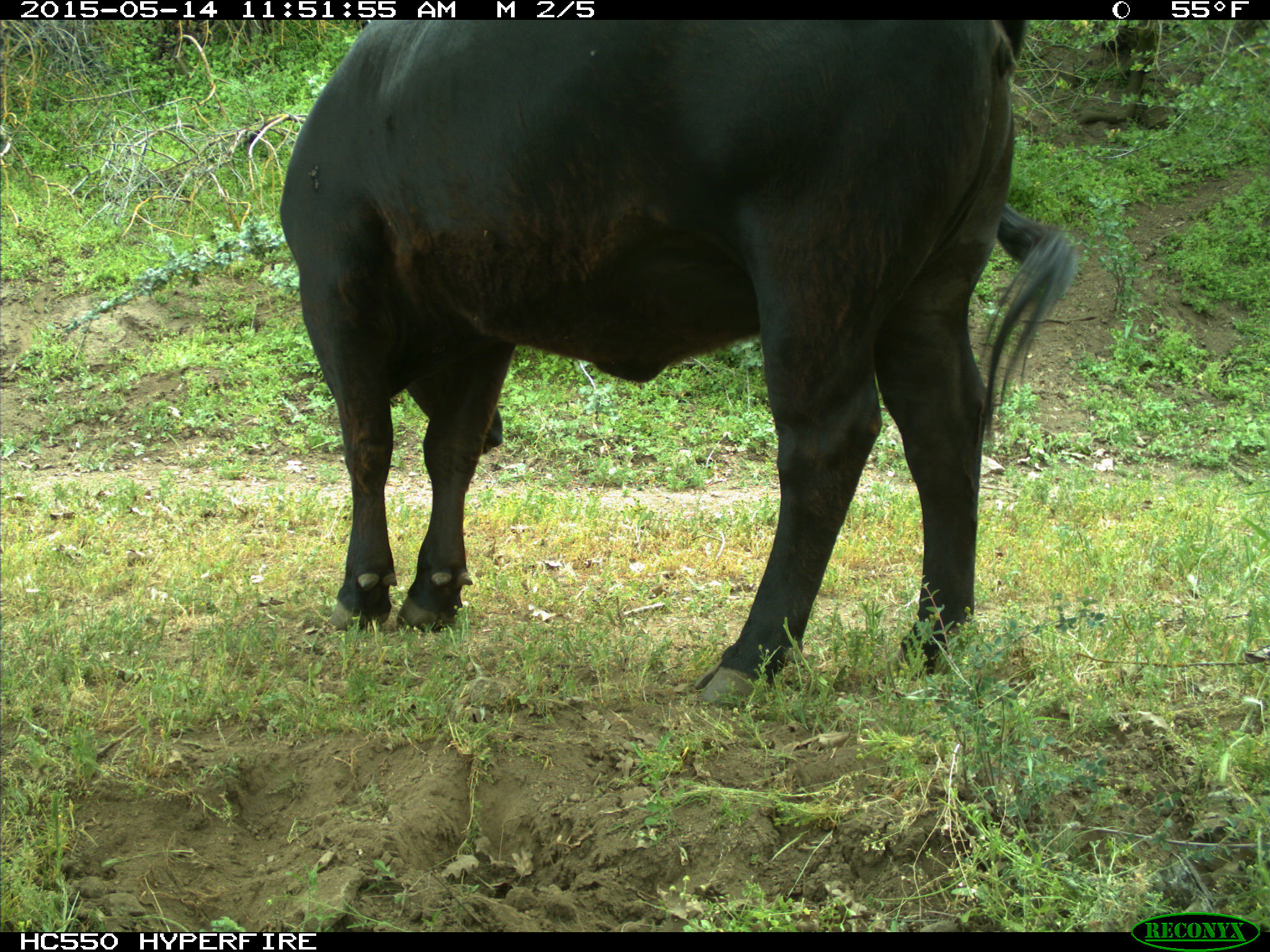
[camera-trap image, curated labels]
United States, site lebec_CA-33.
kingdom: Animalia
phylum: Chordata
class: Mammalia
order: Artiodactyla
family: Bovidae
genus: Bos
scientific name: Bos taurus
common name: domestic cow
Bos taurus (domestic cow).